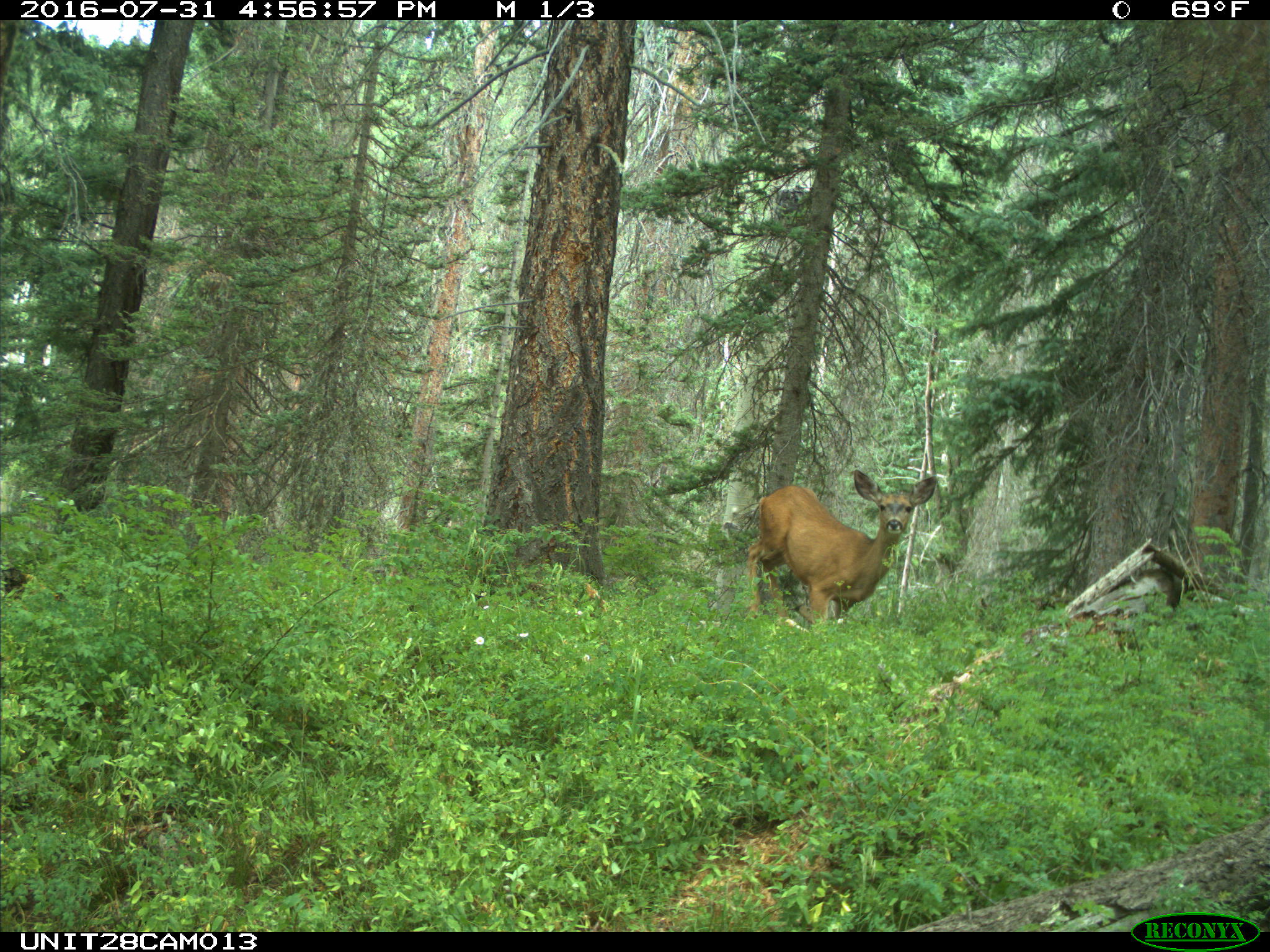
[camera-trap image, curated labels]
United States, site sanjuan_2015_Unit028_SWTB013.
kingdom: Animalia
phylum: Chordata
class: Mammalia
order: Artiodactyla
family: Cervidae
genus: Odocoileus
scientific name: Odocoileus hemionus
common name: mule deer